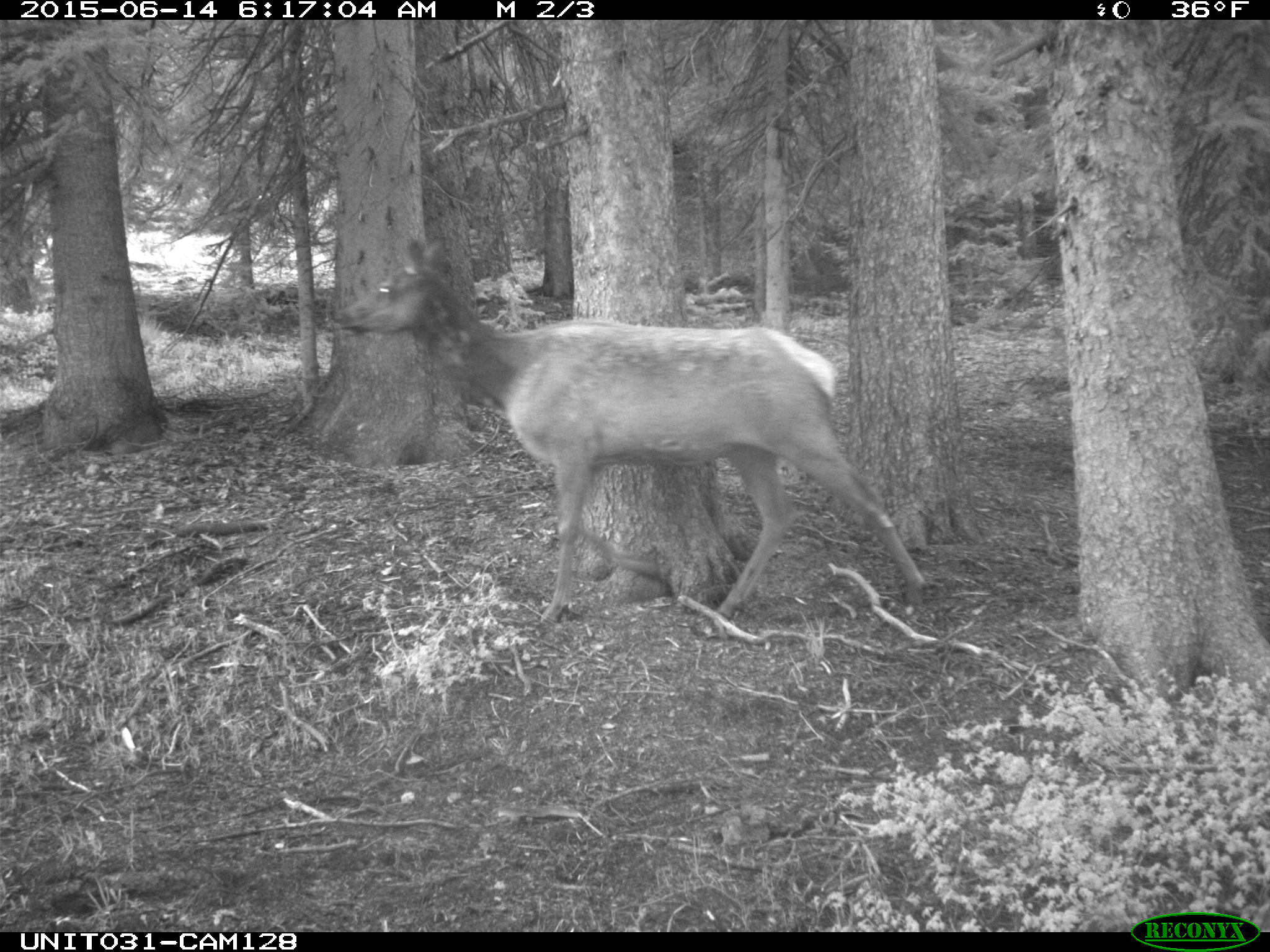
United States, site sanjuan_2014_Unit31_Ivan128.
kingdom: Animalia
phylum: Chordata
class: Mammalia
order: Artiodactyla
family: Cervidae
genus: Cervus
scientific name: Cervus elaphus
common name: red deer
Cervus elaphus (red deer).